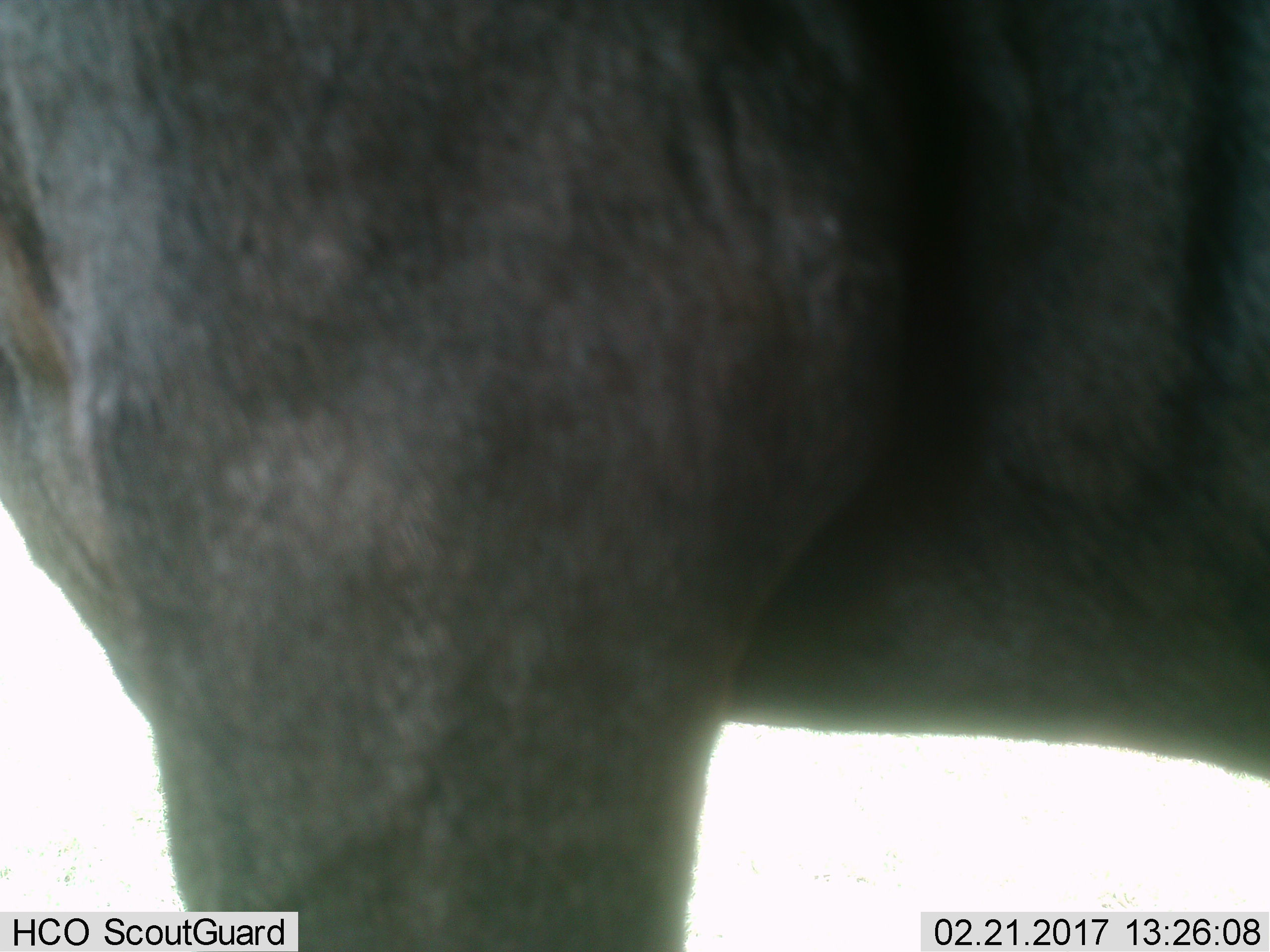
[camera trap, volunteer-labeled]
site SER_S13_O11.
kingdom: Animalia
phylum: Chordata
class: Mammalia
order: Artiodactyla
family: Bovidae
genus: Connochaetes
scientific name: Connochaetes taurinus taurinus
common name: blue wildebeest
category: wildebeestblue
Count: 1.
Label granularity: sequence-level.